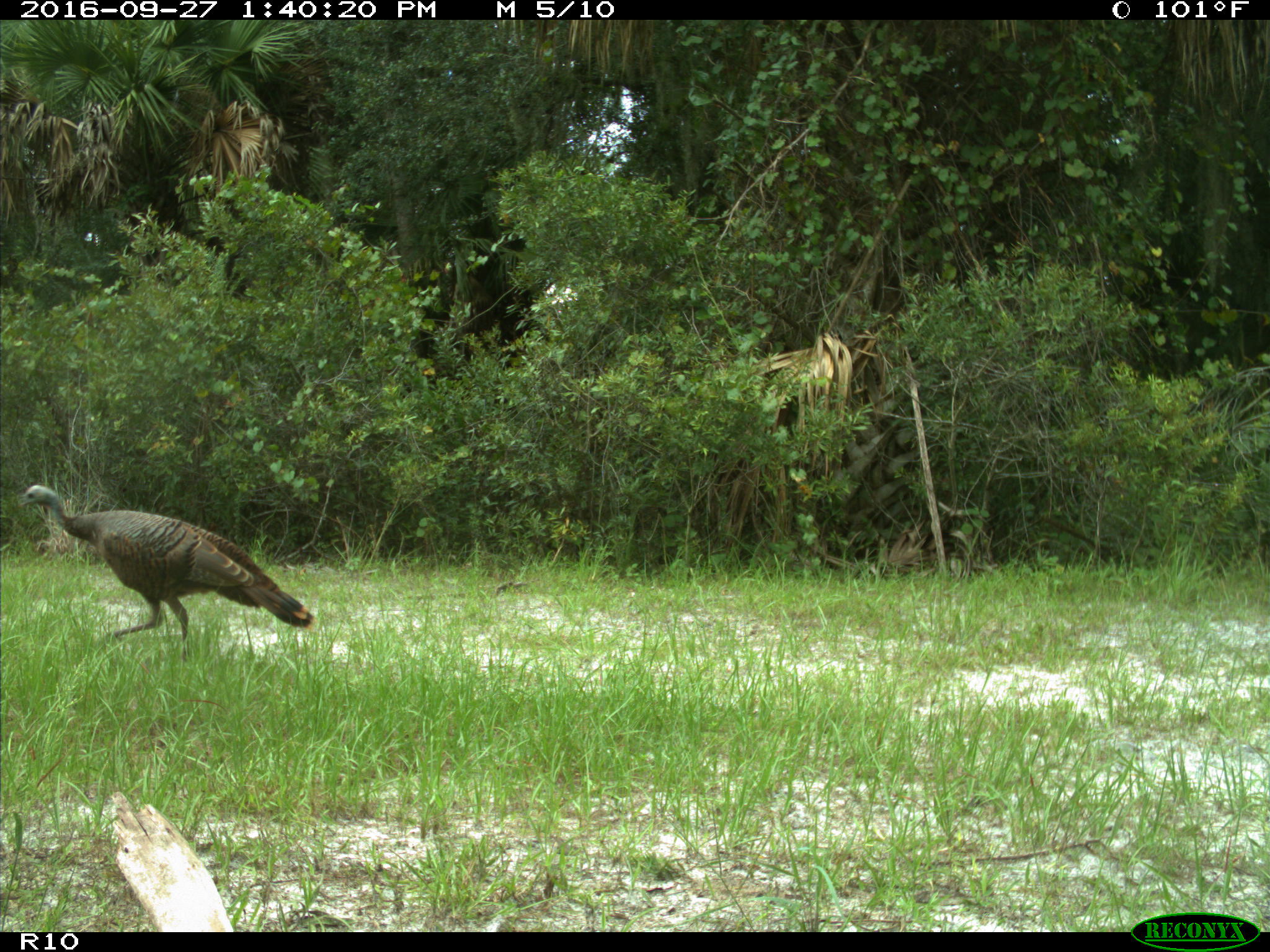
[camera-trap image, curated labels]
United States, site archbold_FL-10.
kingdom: Animalia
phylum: Chordata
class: Aves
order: Galliformes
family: Phasianidae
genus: Meleagris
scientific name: Meleagris gallopavo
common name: wild turkey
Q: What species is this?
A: Meleagris gallopavo (wild turkey).